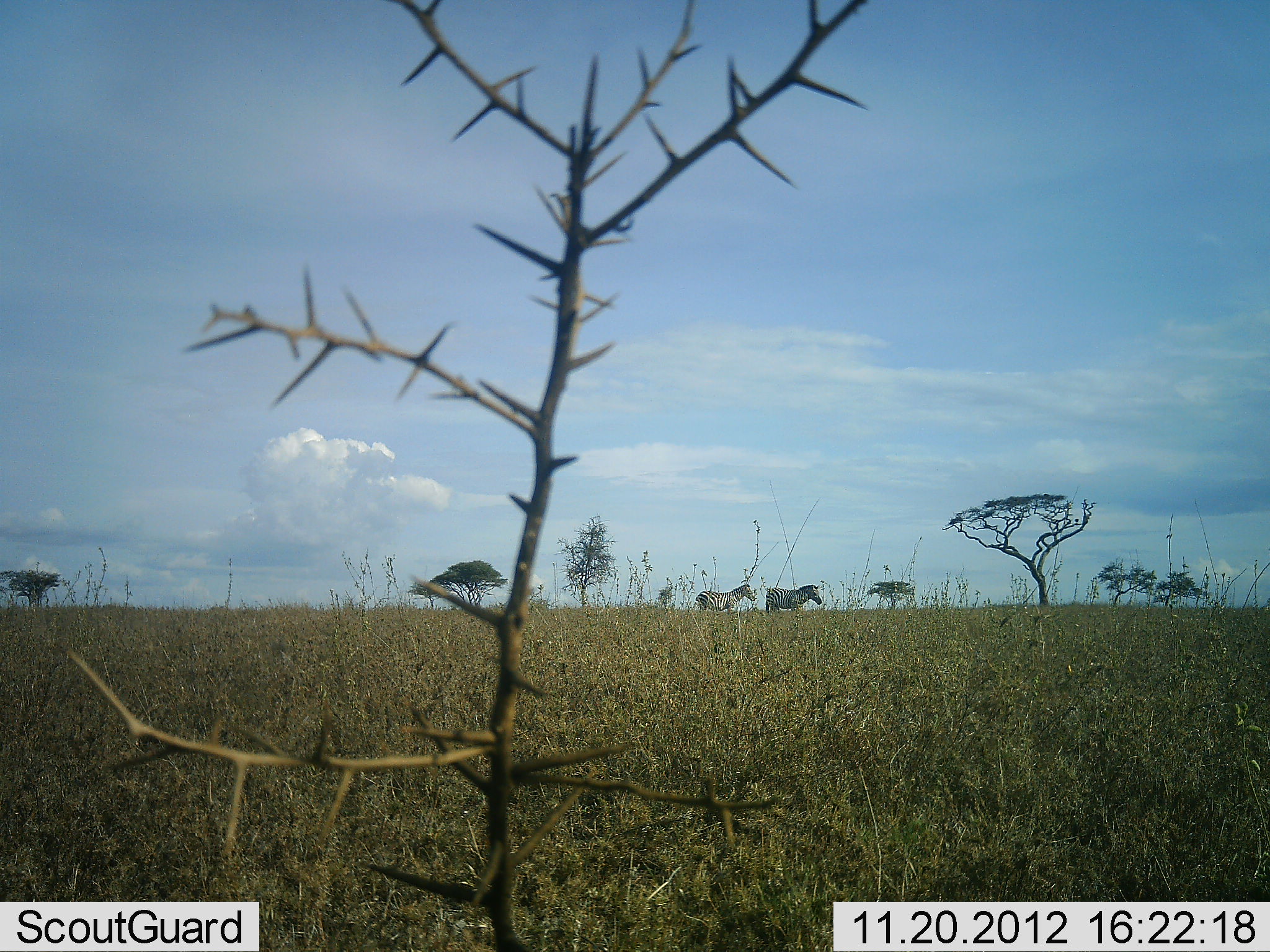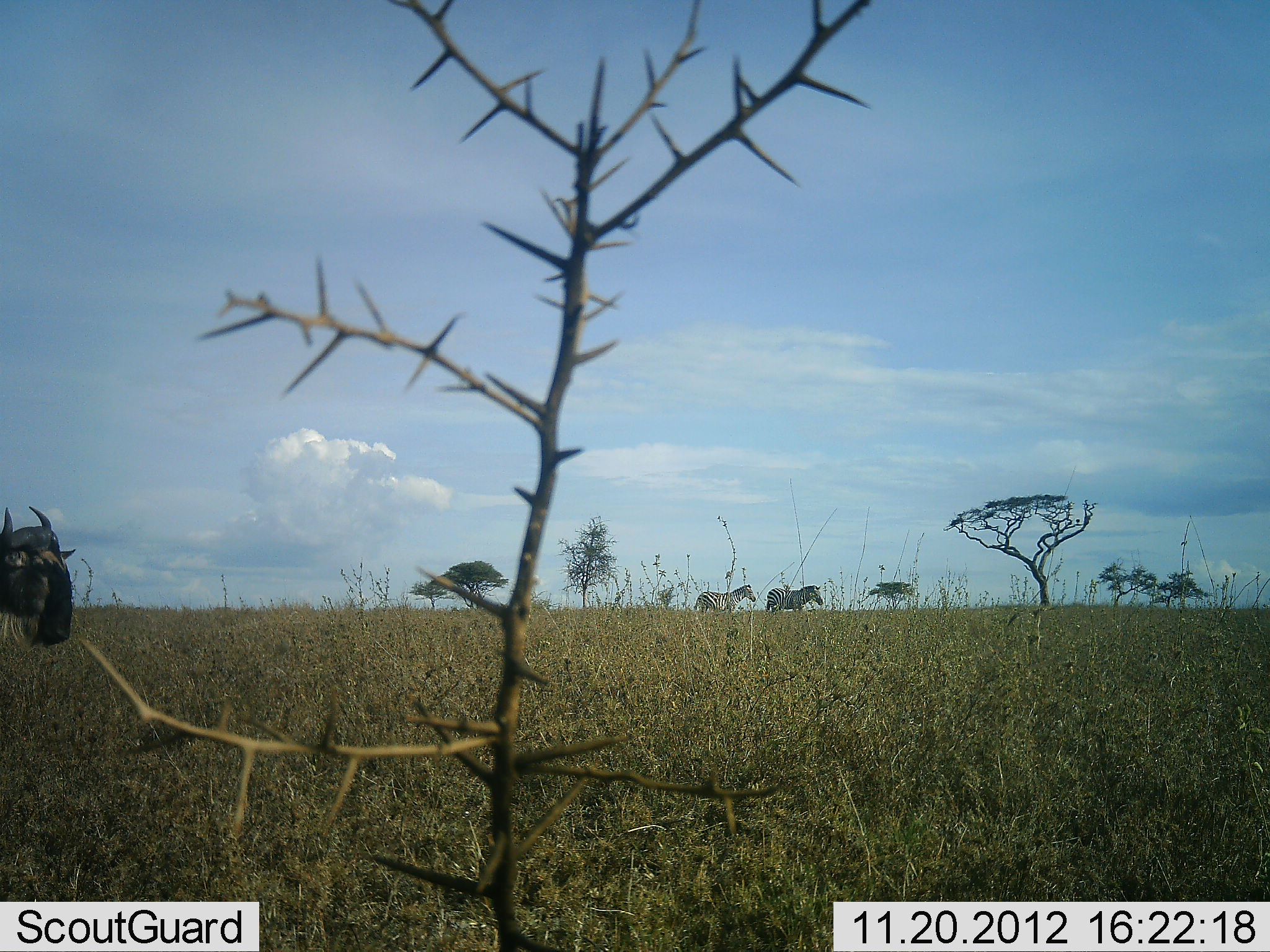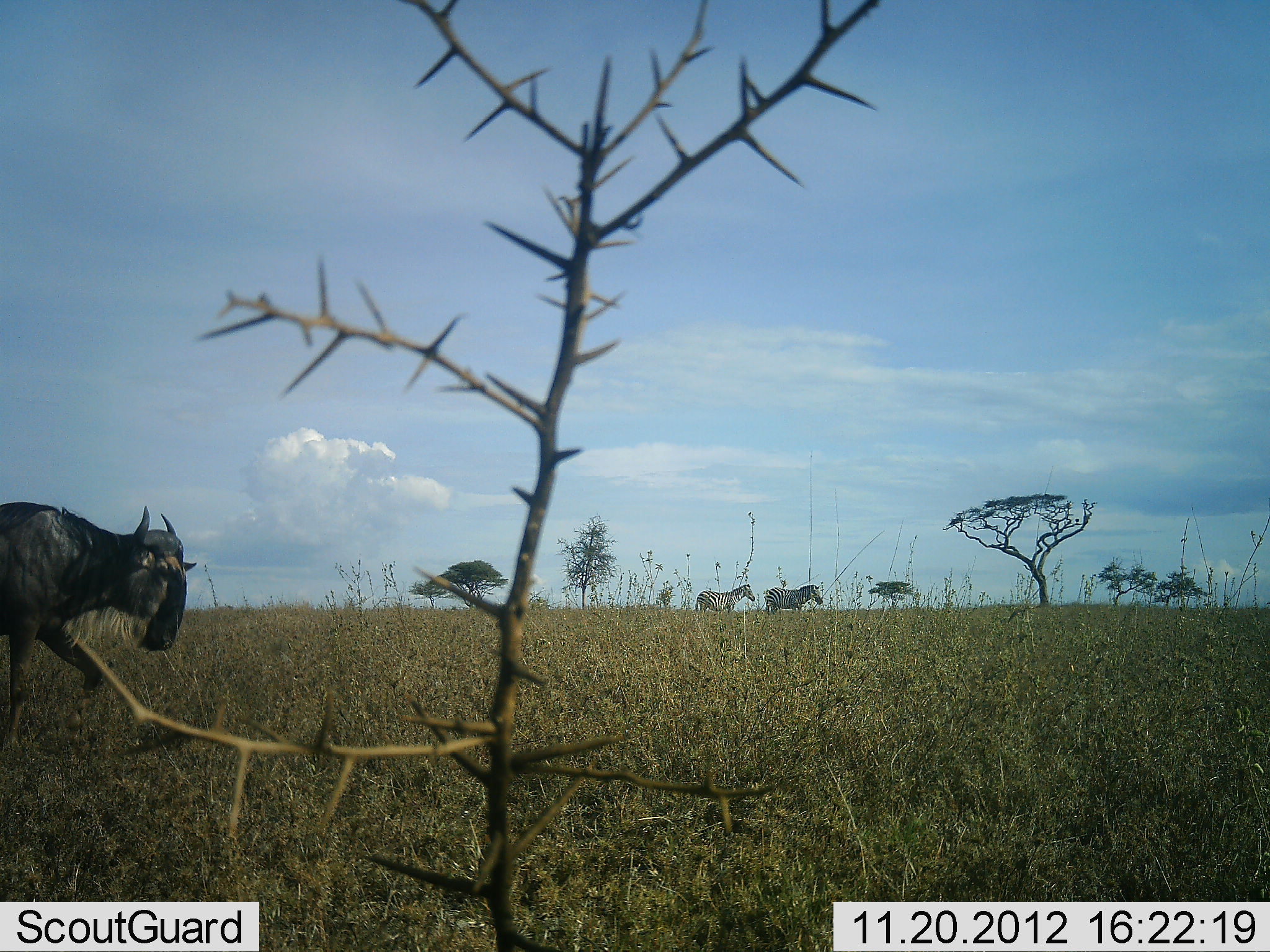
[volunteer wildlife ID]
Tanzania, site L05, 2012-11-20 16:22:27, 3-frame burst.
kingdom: Animalia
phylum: Chordata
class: Mammalia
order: Artiodactyla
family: Bovidae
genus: Connochaetes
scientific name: Connochaetes taurinus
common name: blue wildebeest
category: wildebeest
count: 1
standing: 0%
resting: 0%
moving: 100%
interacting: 0%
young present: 0%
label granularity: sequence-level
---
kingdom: Animalia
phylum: Chordata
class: Mammalia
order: Perissodactyla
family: Equidae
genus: Equus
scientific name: Equus quagga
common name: plains zebra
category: zebra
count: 2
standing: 73%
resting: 0%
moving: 18%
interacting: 0%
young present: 0%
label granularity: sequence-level